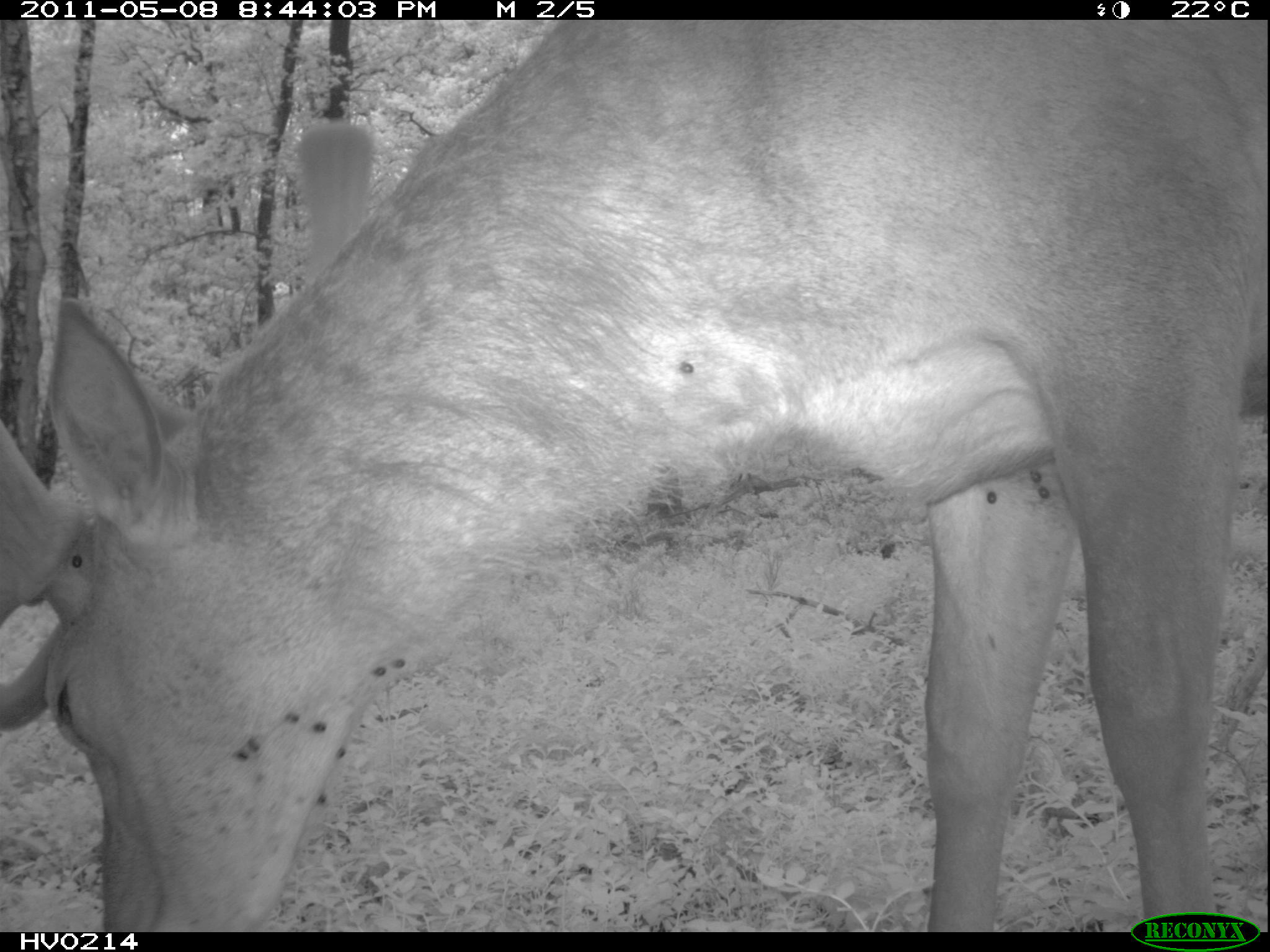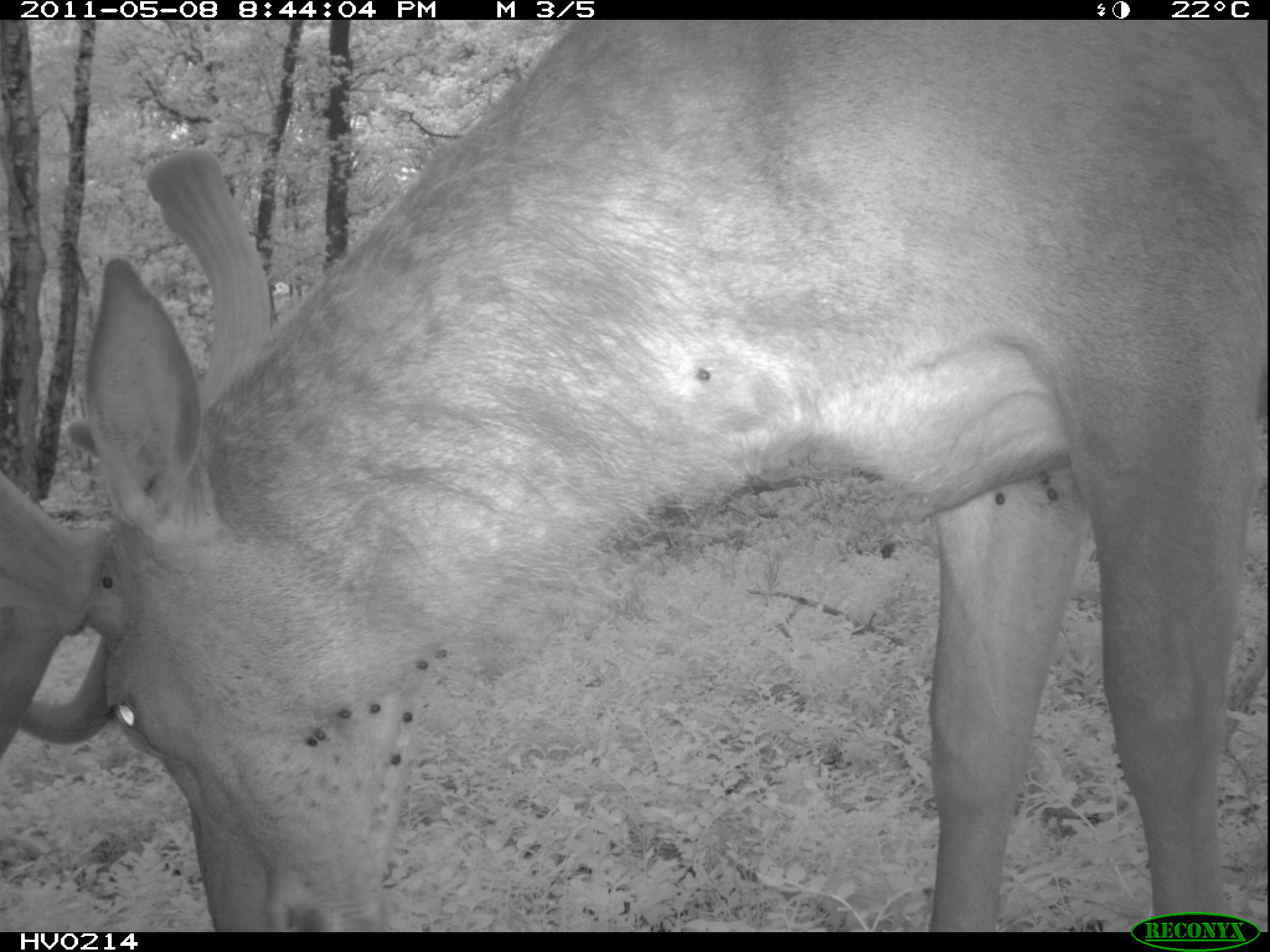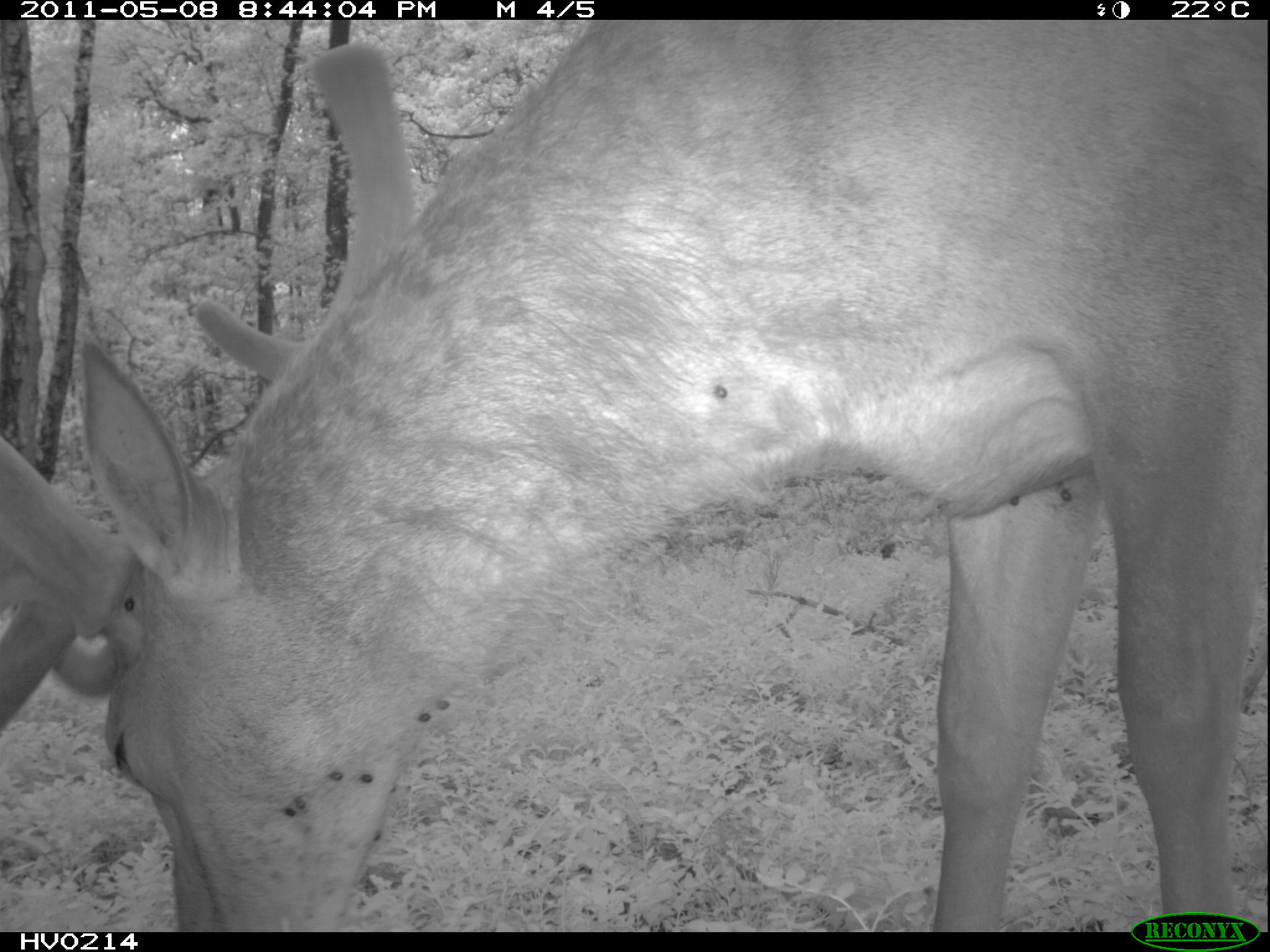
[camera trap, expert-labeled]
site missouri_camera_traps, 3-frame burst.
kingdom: Animalia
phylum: Chordata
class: Mammalia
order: Artiodactyla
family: Cervidae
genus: Cervus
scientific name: Cervus elaphus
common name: red deer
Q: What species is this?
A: Red deer (Cervus elaphus).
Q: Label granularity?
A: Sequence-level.